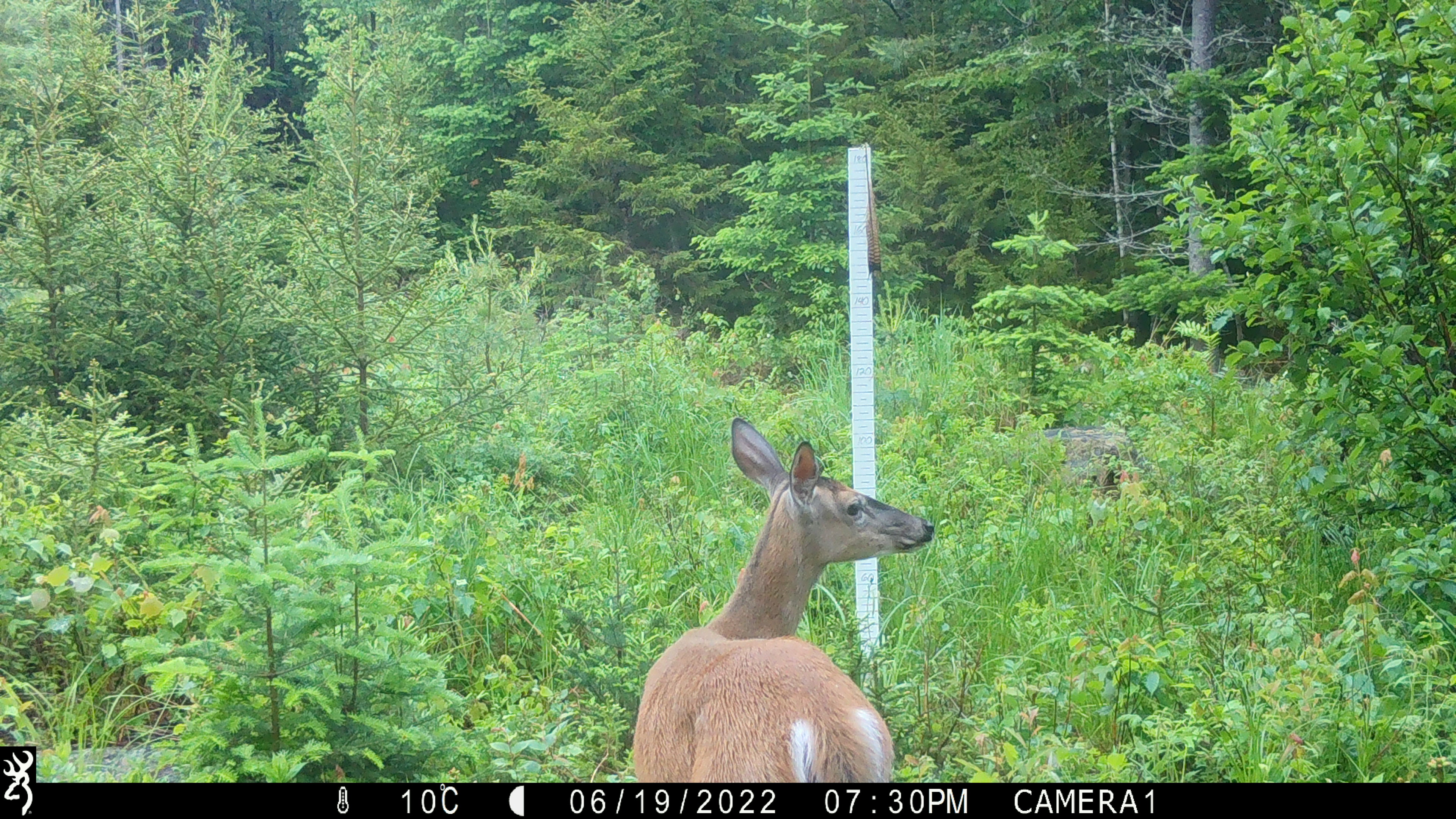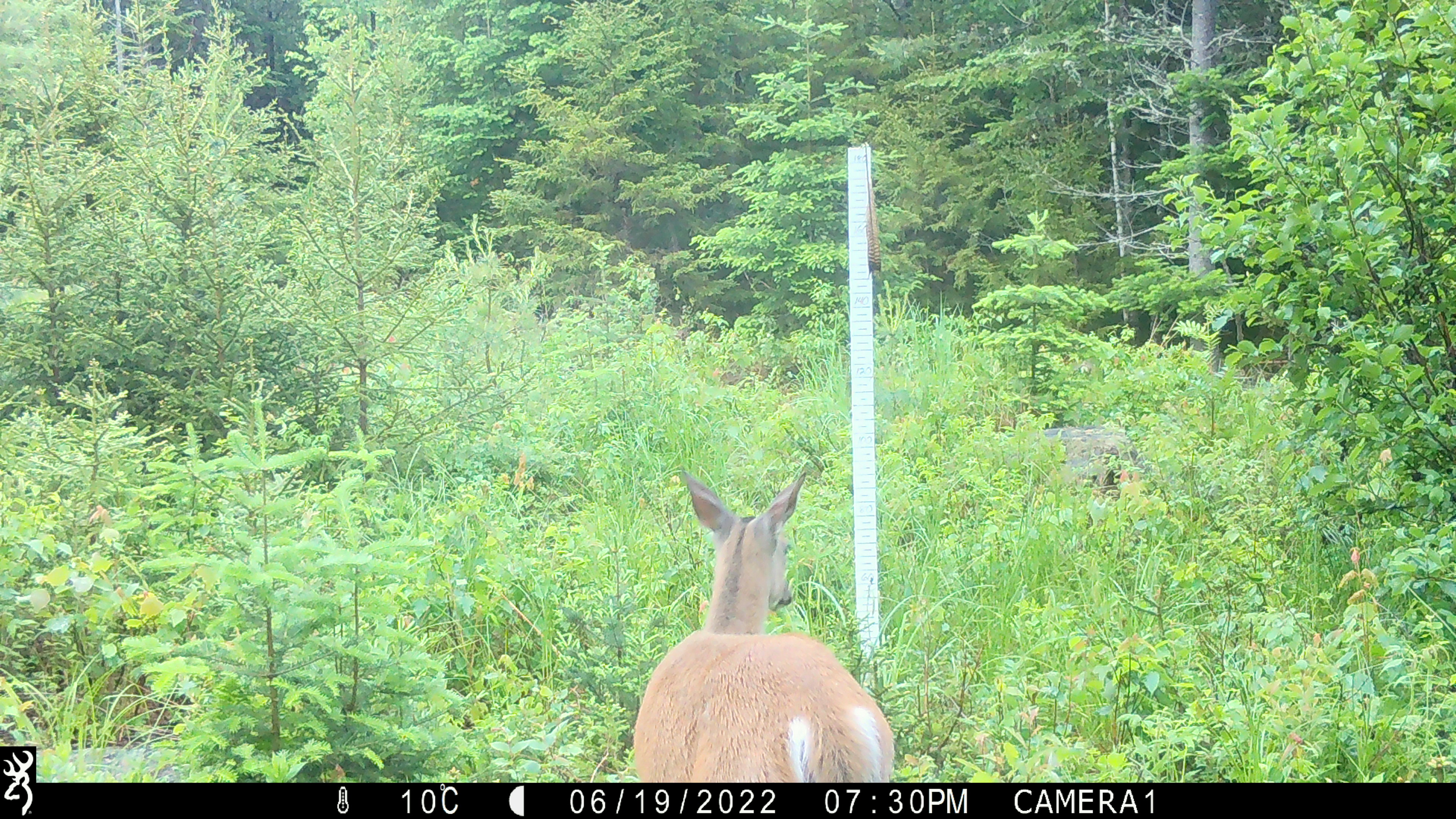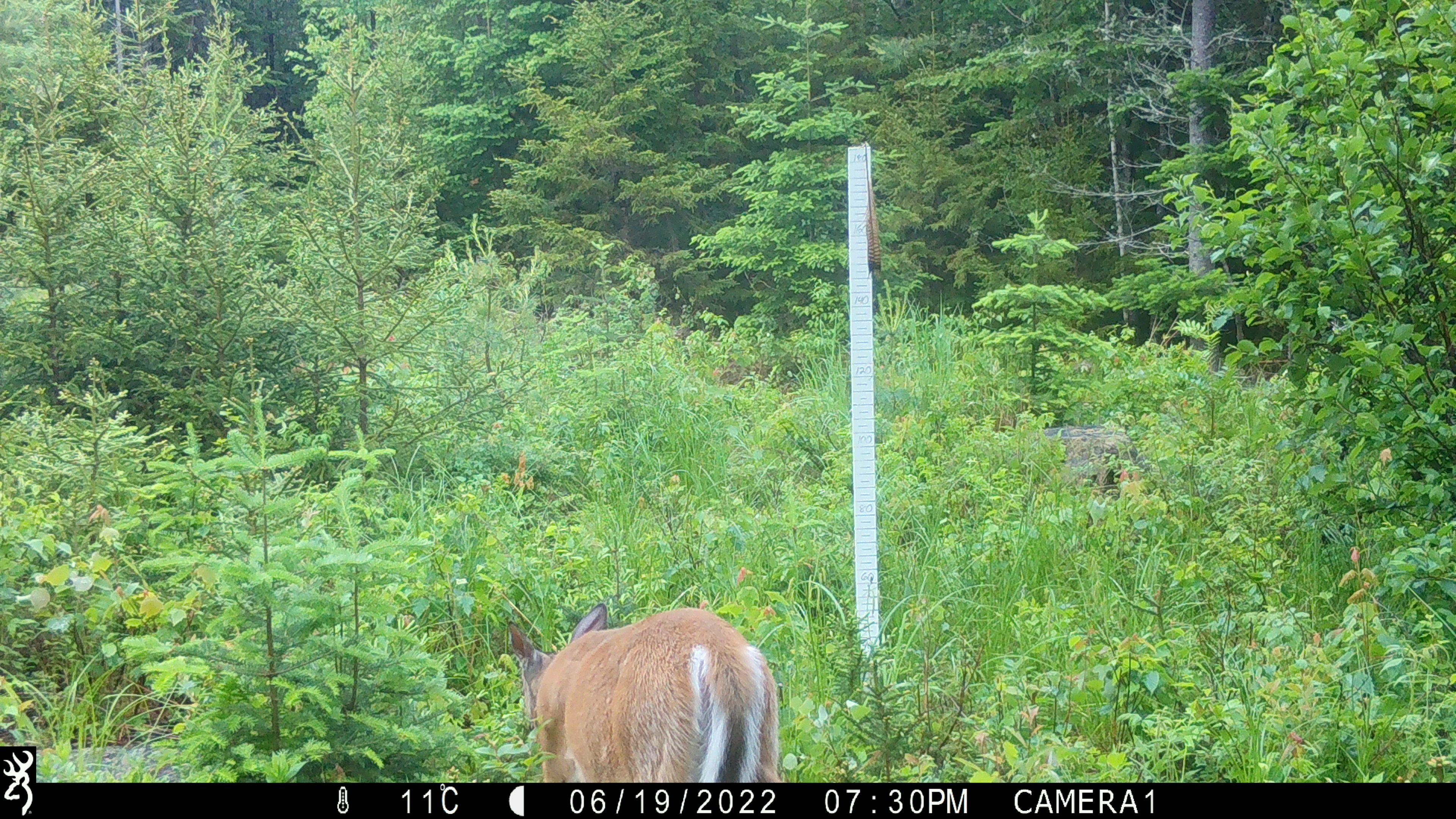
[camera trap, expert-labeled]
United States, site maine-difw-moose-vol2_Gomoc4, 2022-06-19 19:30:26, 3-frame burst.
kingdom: Animalia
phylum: Chordata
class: Mammalia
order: Artiodactyla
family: Cervidae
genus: Odocoileus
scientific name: Odocoileus virginianus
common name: white-tailed deer